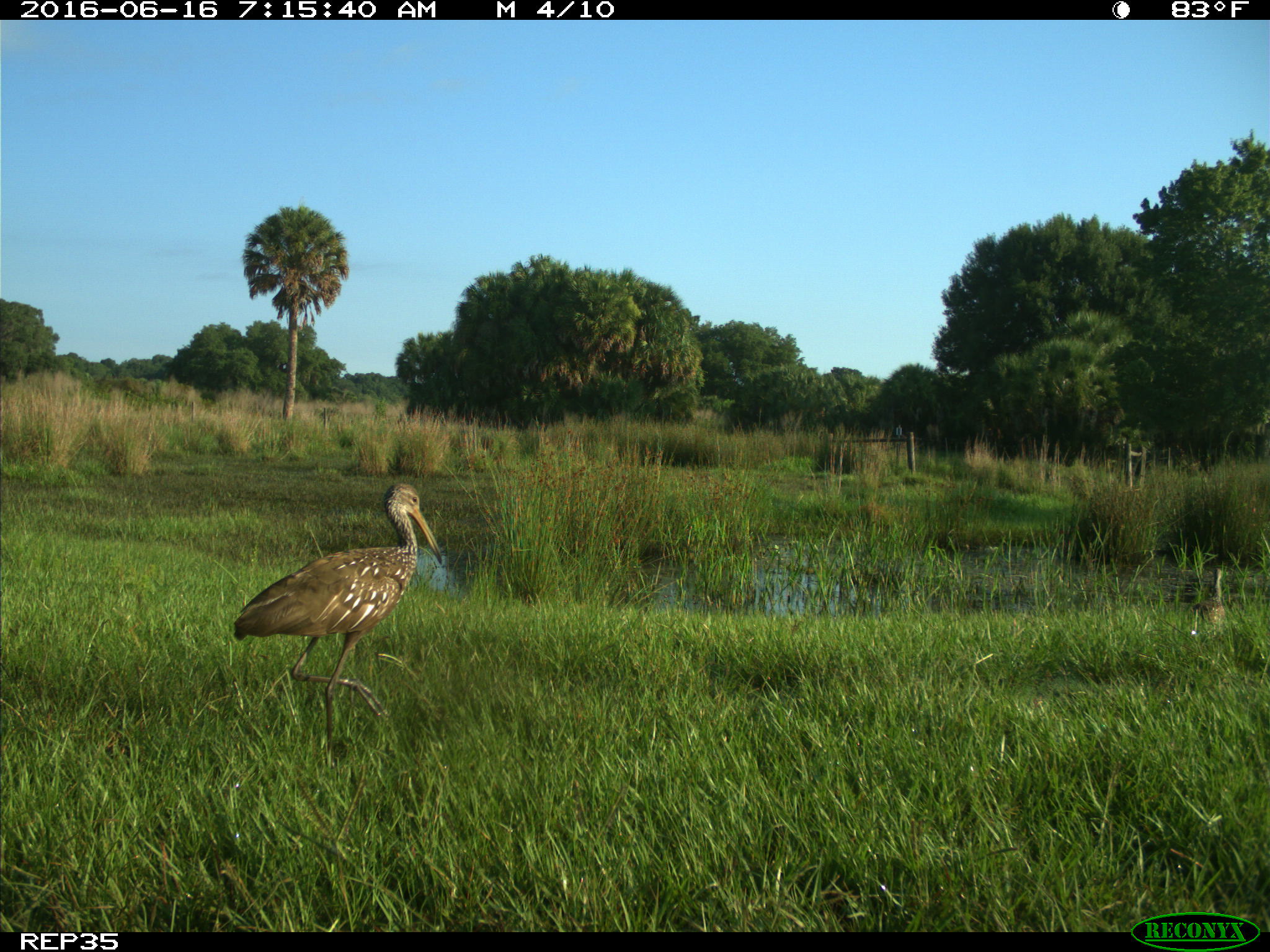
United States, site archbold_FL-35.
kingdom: Animalia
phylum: Chordata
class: Aves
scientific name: Aves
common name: birds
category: unidentified bird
Unidentified bird (birds) (Aves).